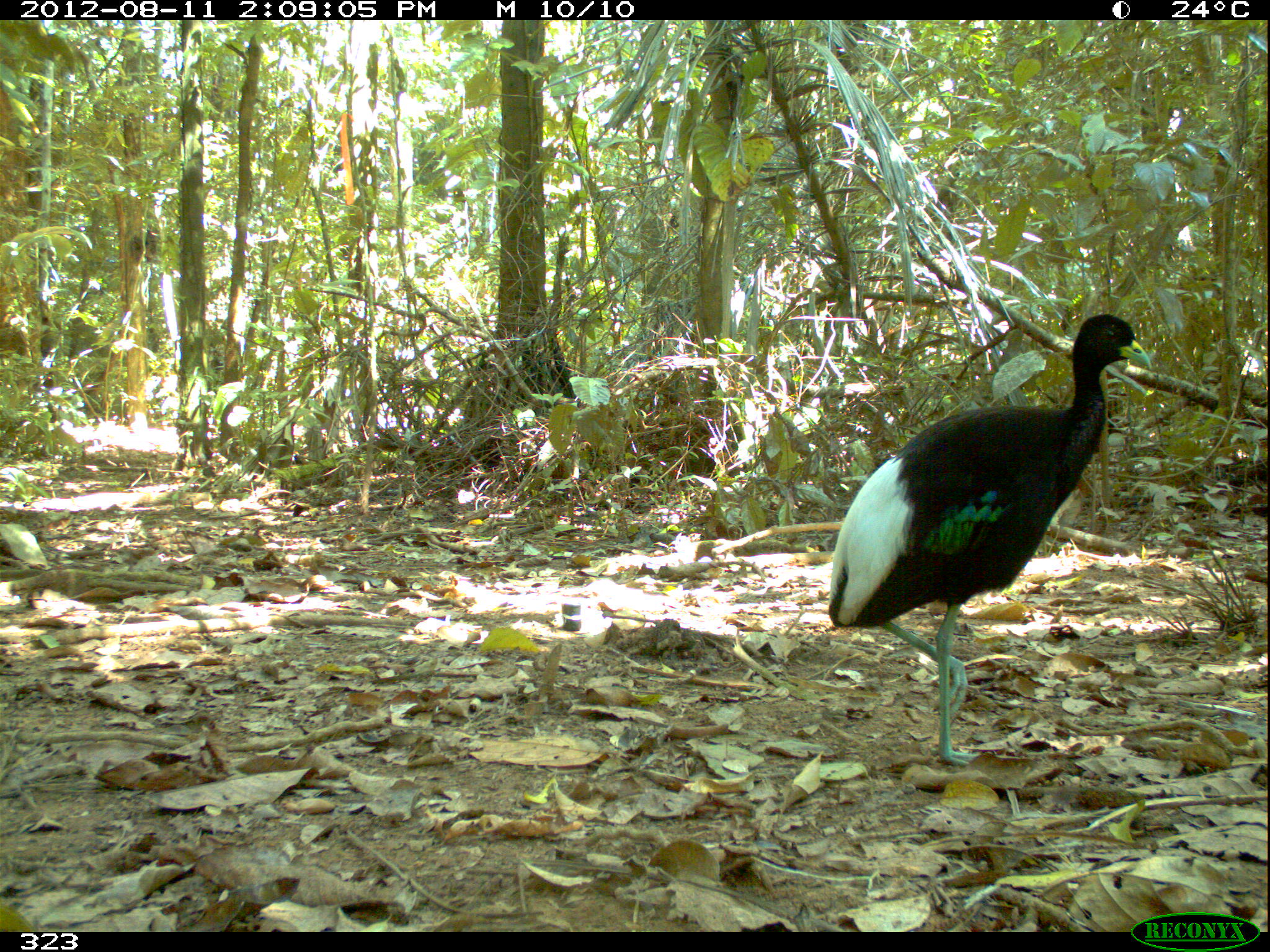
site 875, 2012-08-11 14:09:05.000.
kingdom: Animalia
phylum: Chordata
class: Aves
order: Gruiformes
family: Psophiidae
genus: Psophia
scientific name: Psophia leucoptera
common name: pale-winged trumpeter